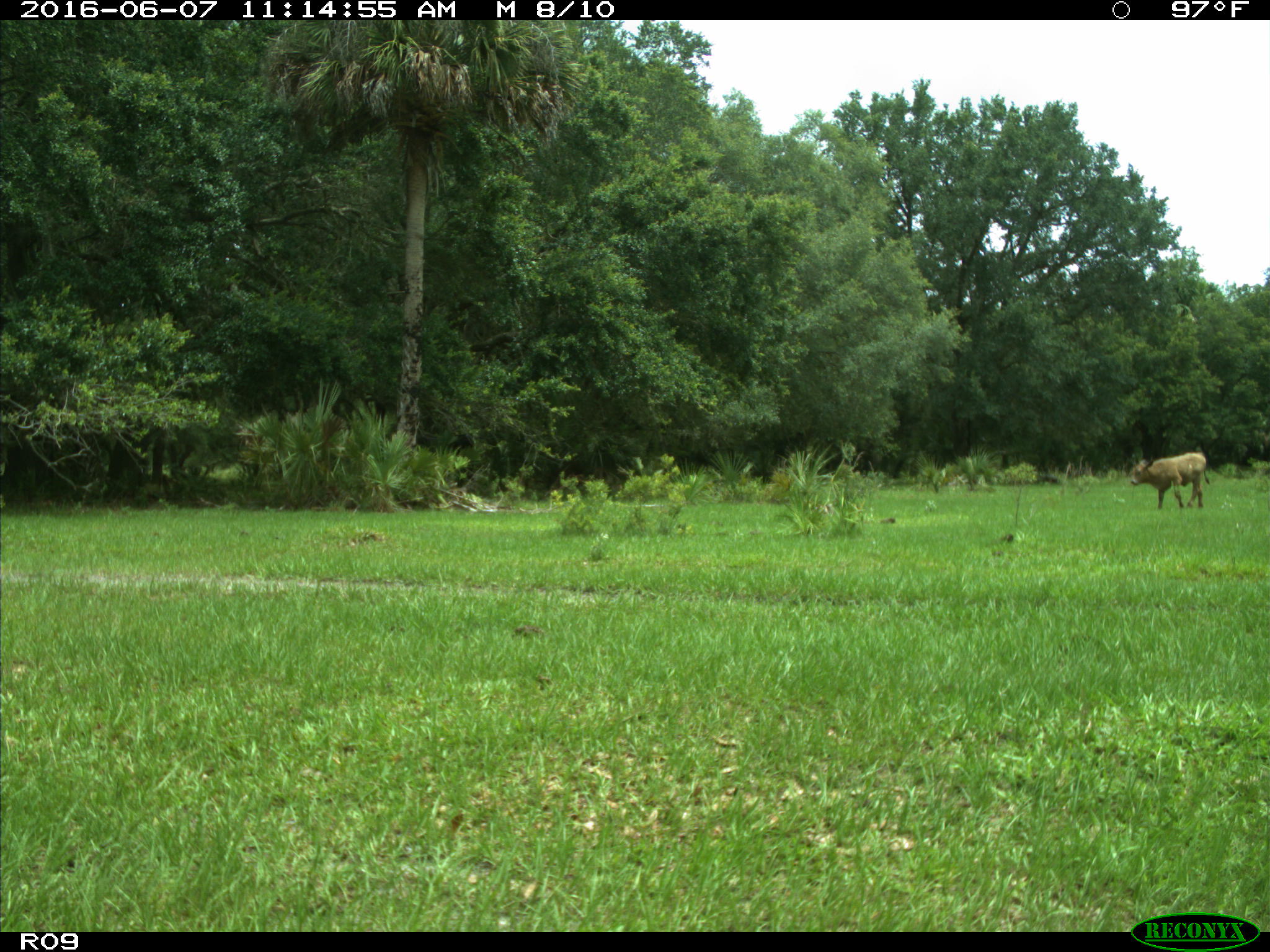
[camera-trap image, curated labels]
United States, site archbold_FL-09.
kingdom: Animalia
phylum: Chordata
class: Mammalia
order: Artiodactyla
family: Bovidae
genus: Bos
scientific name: Bos taurus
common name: domestic cow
Bos taurus (domestic cow).